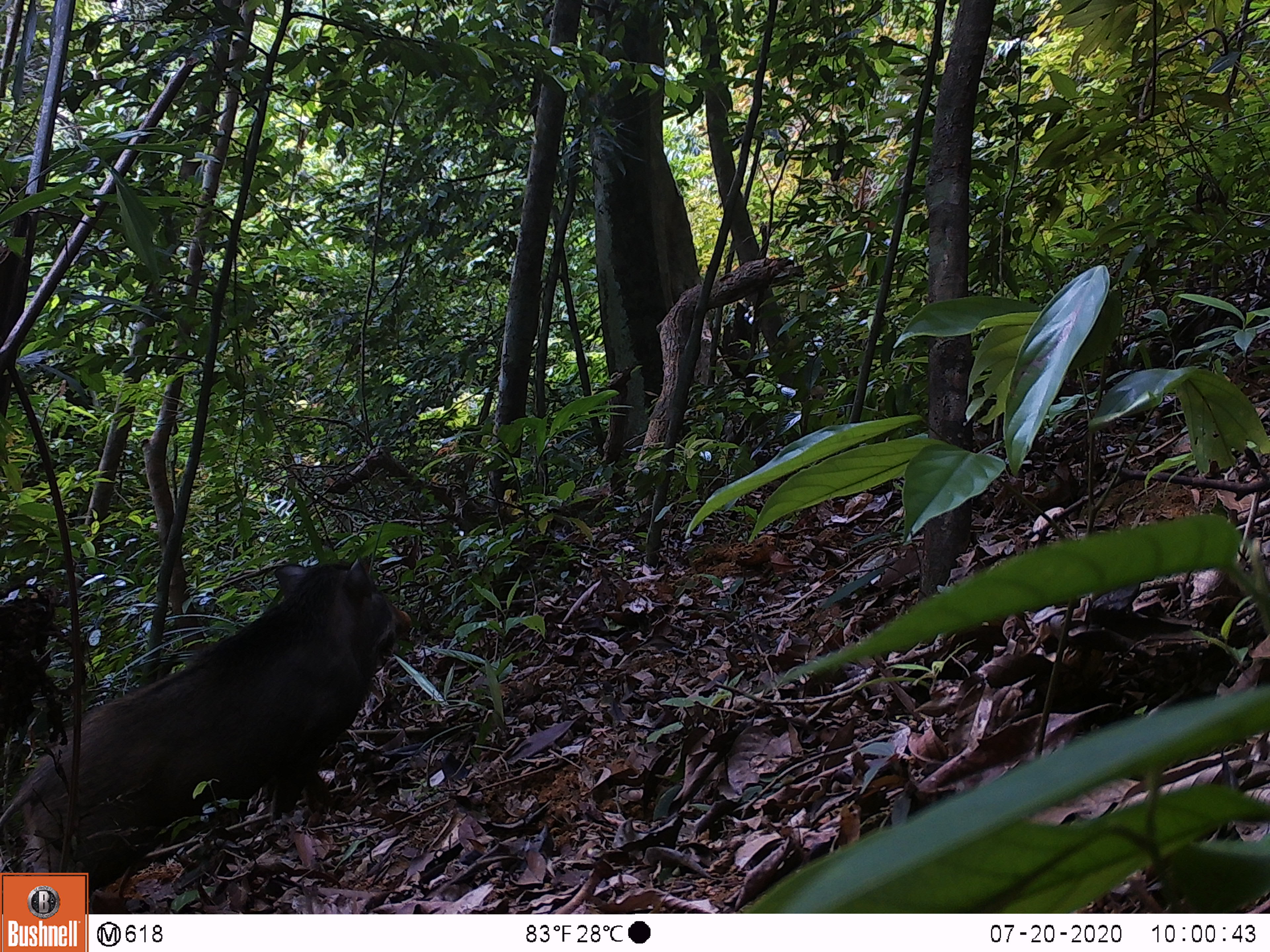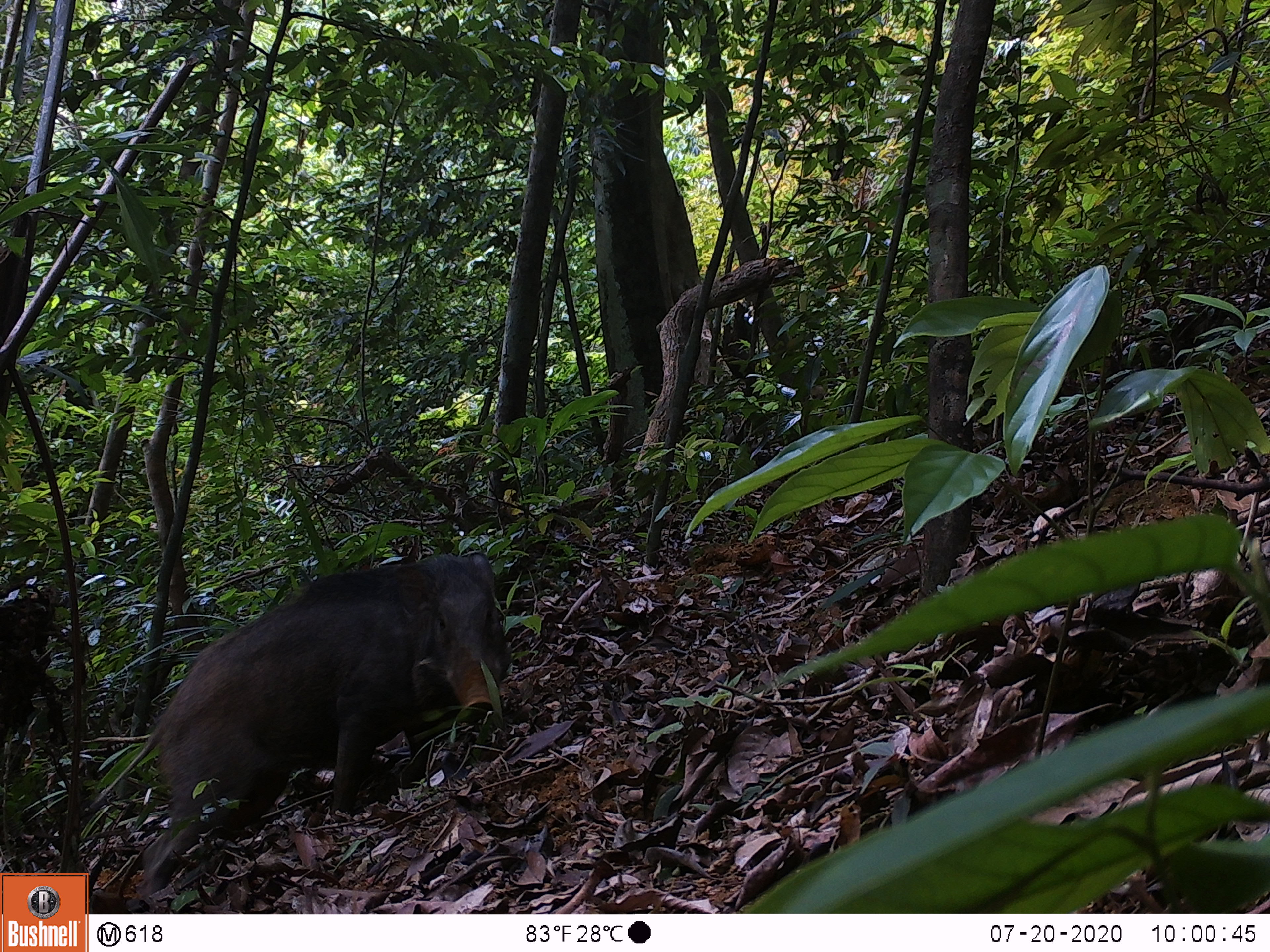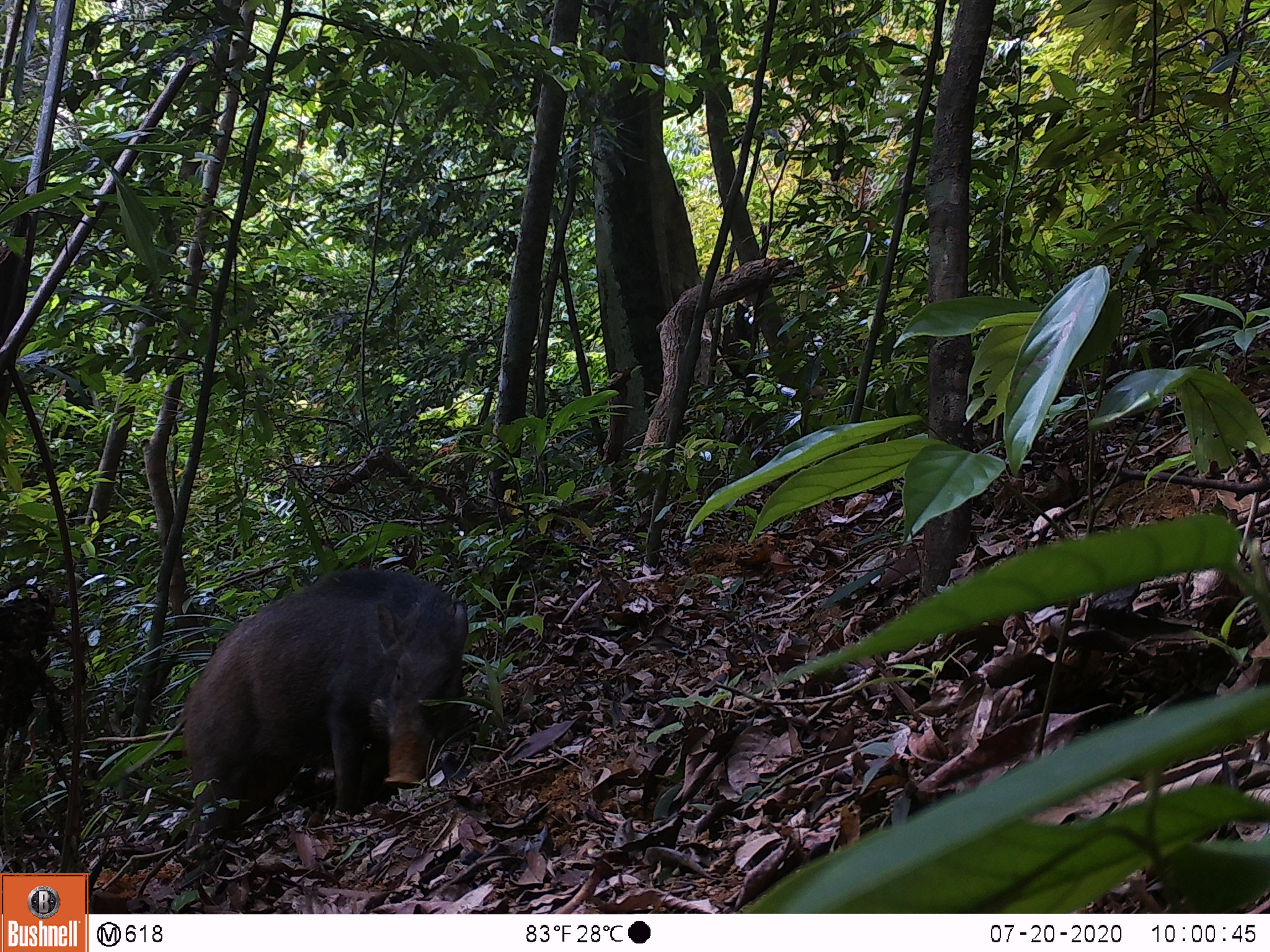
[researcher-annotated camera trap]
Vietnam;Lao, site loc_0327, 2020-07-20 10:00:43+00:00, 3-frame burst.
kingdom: Animalia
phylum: Chordata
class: Mammalia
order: Artiodactyla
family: Suidae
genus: Sus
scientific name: Sus scrofa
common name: eurasian wild pig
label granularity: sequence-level